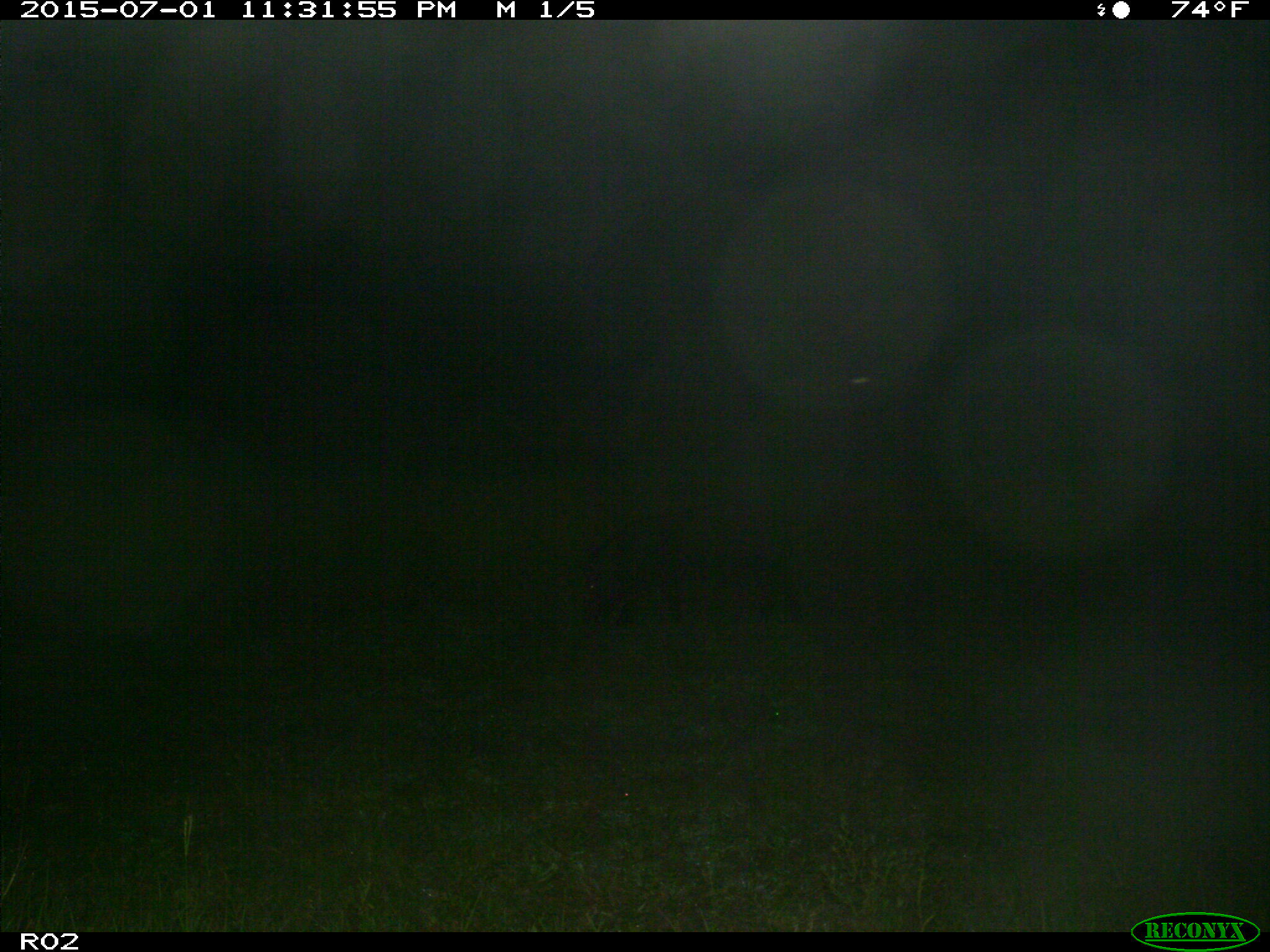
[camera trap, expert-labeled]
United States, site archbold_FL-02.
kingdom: Animalia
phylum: Chordata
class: Mammalia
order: Artiodactyla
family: Suidae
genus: Sus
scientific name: Sus scrofa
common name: wild boar